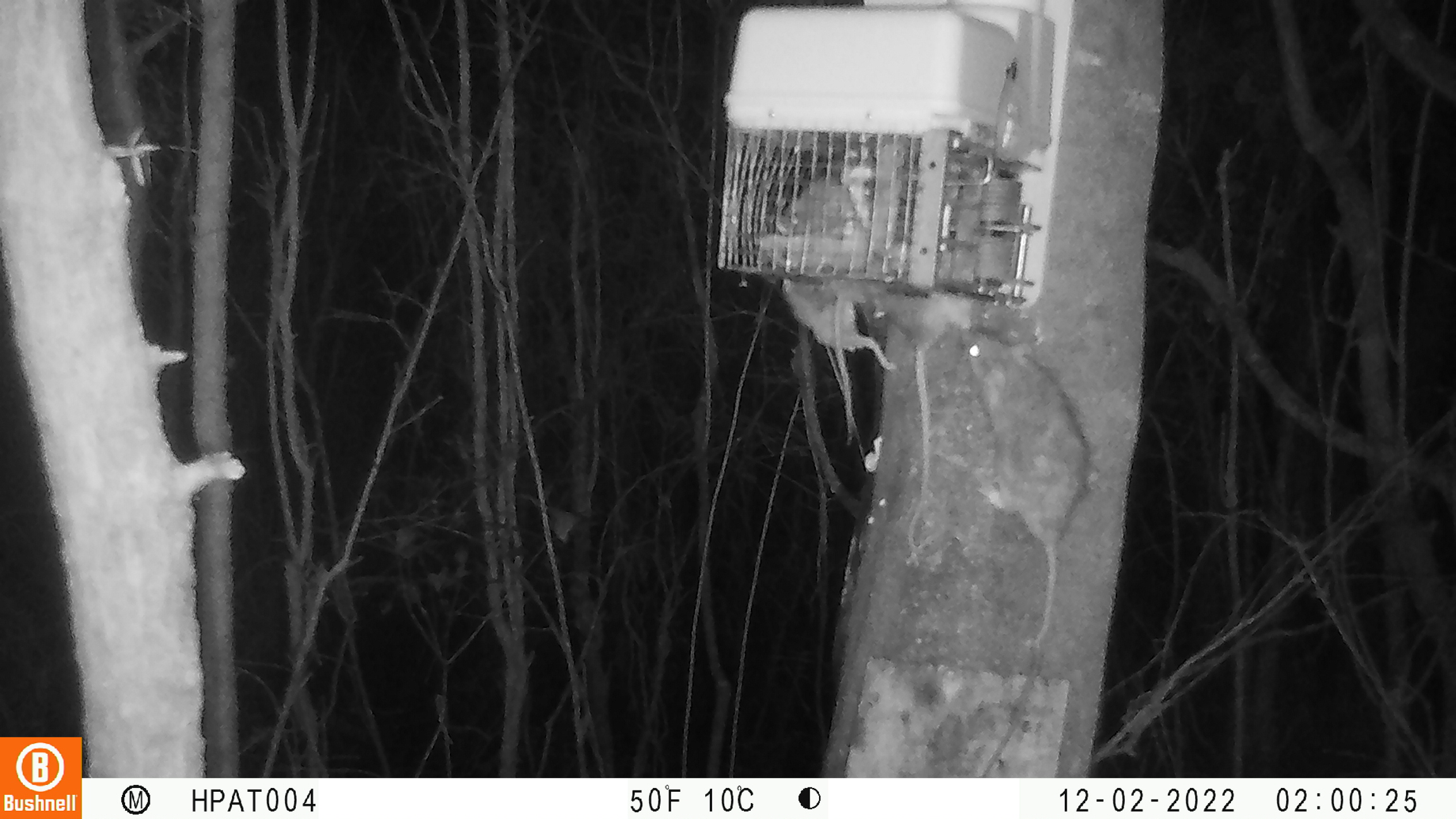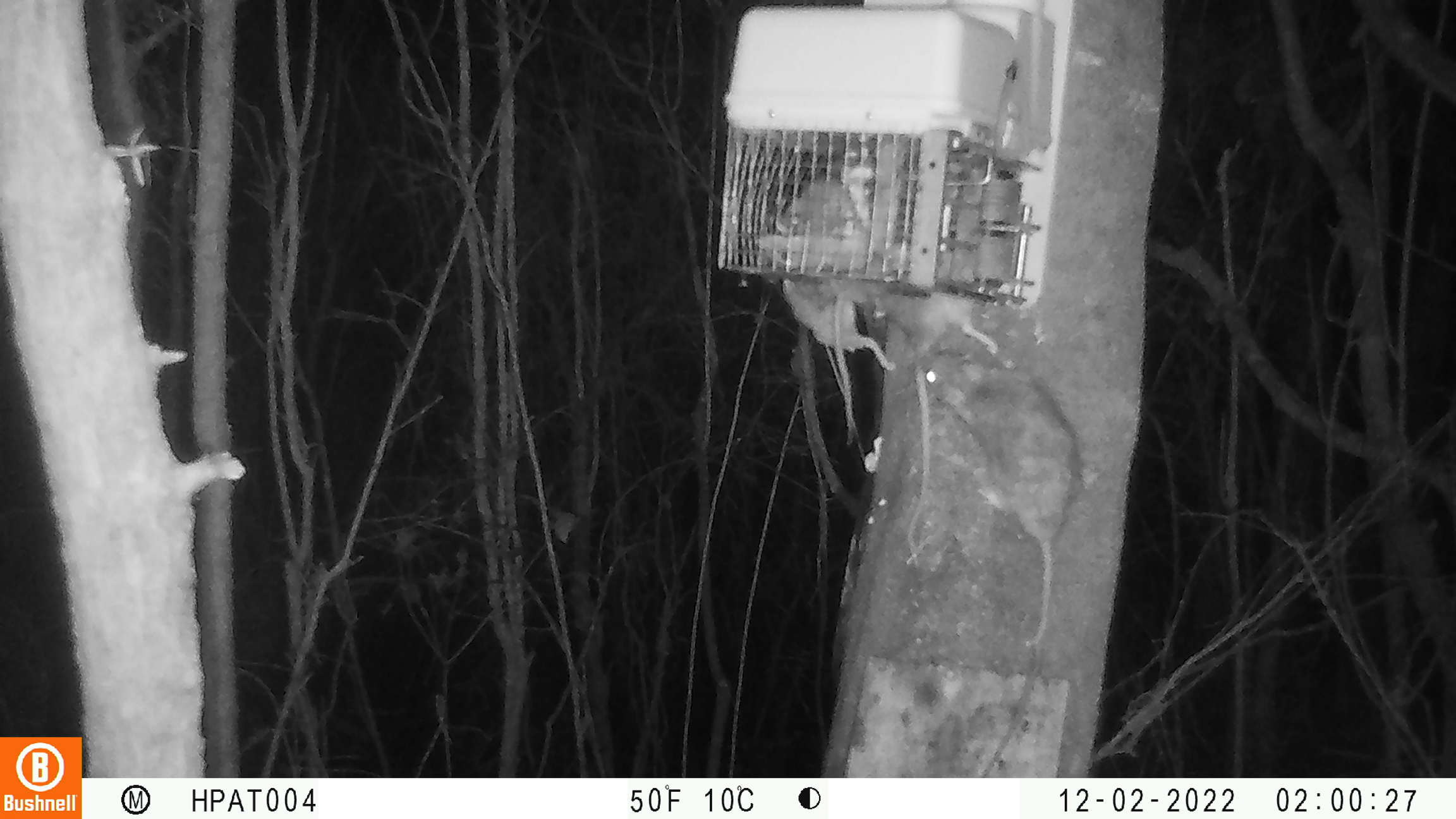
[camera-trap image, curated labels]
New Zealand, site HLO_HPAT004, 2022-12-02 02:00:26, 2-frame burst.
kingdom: Animalia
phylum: Chordata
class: Mammalia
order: Rodentia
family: Muridae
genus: Rattus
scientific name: Rattus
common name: rat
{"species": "rat (Rattus)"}